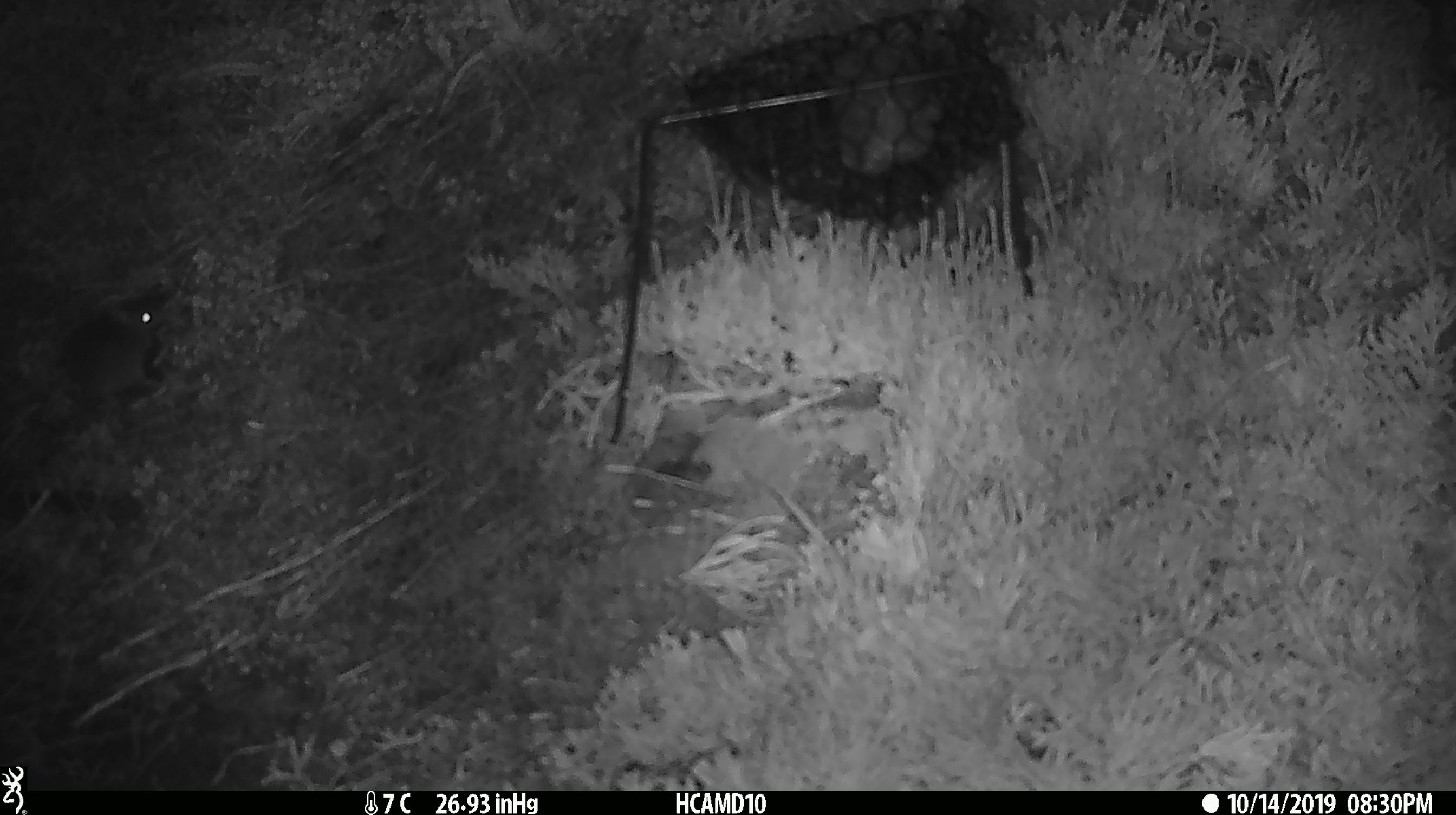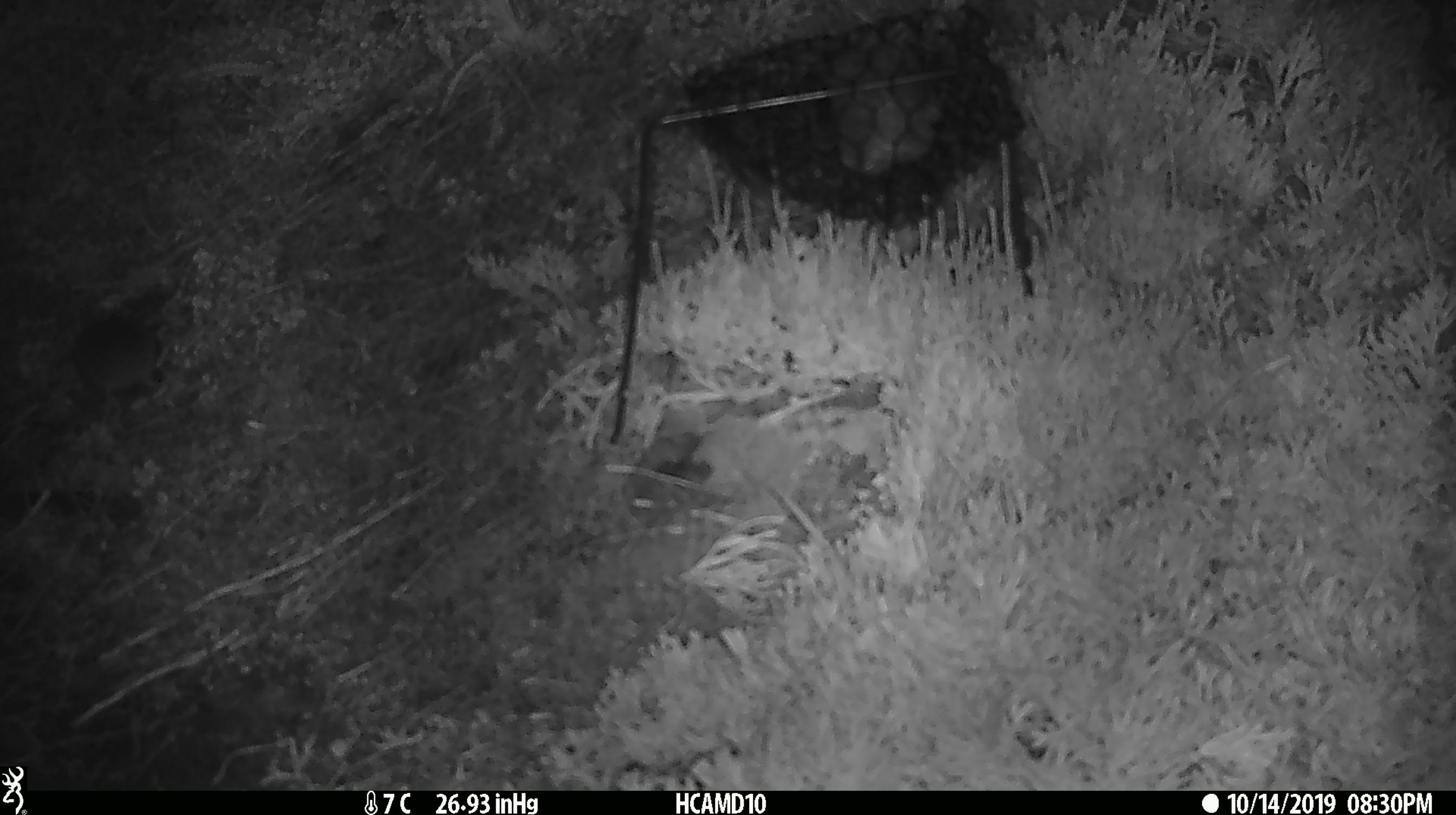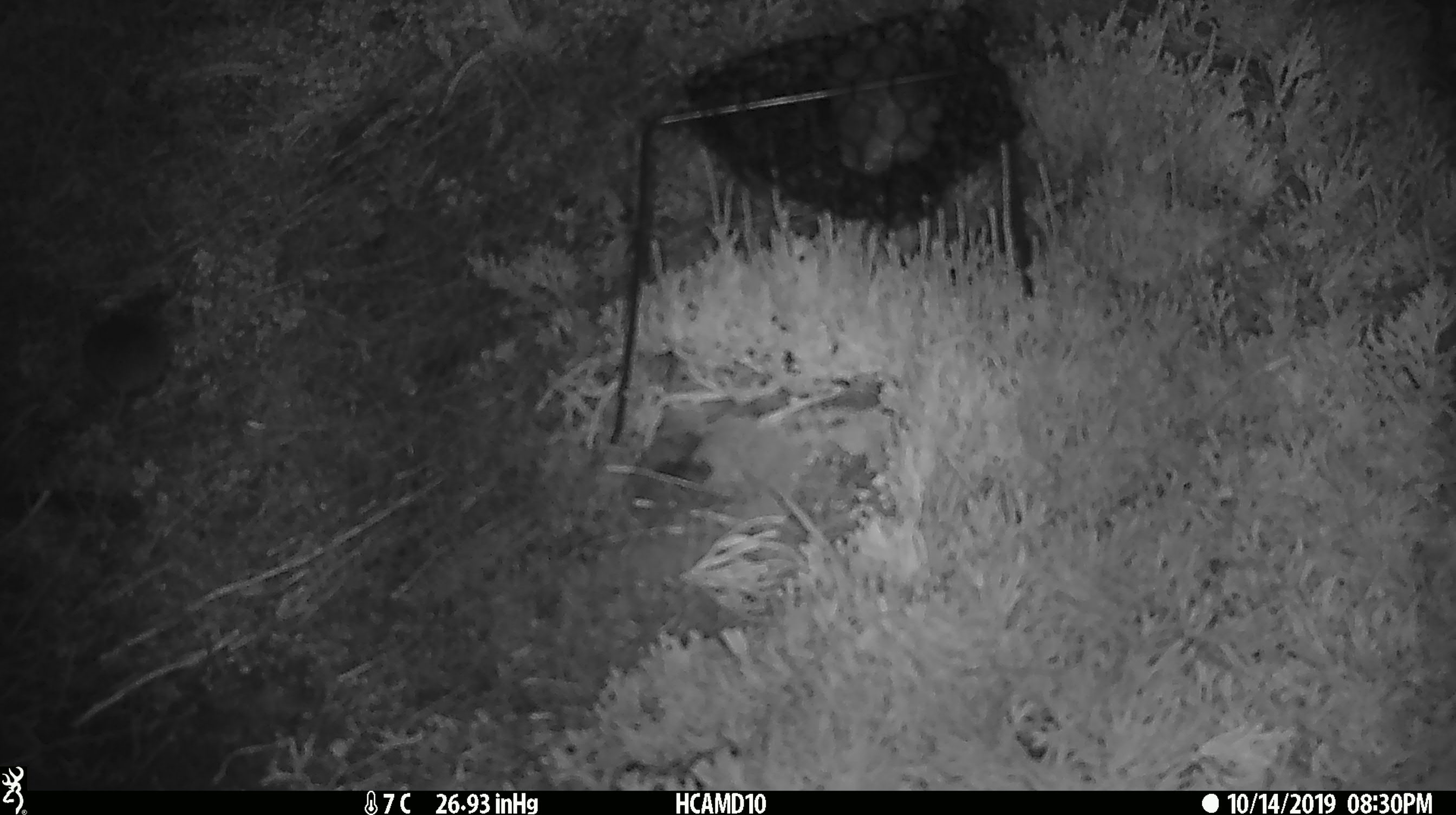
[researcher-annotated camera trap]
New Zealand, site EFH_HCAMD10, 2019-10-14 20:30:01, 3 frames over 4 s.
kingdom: Animalia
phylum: Chordata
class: Mammalia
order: Rodentia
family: Muridae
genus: Mus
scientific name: Mus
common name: mouse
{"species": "mouse (Mus)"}